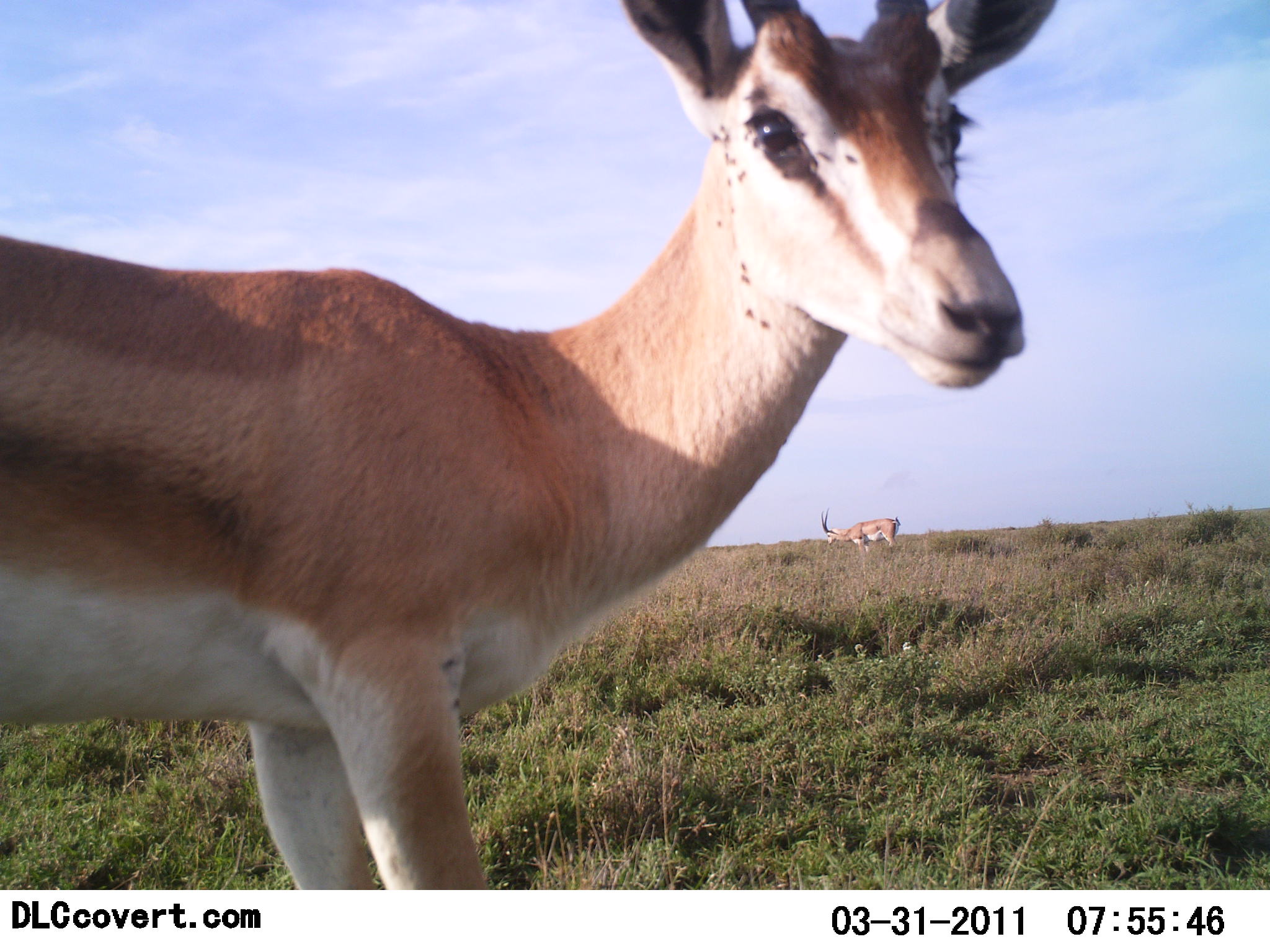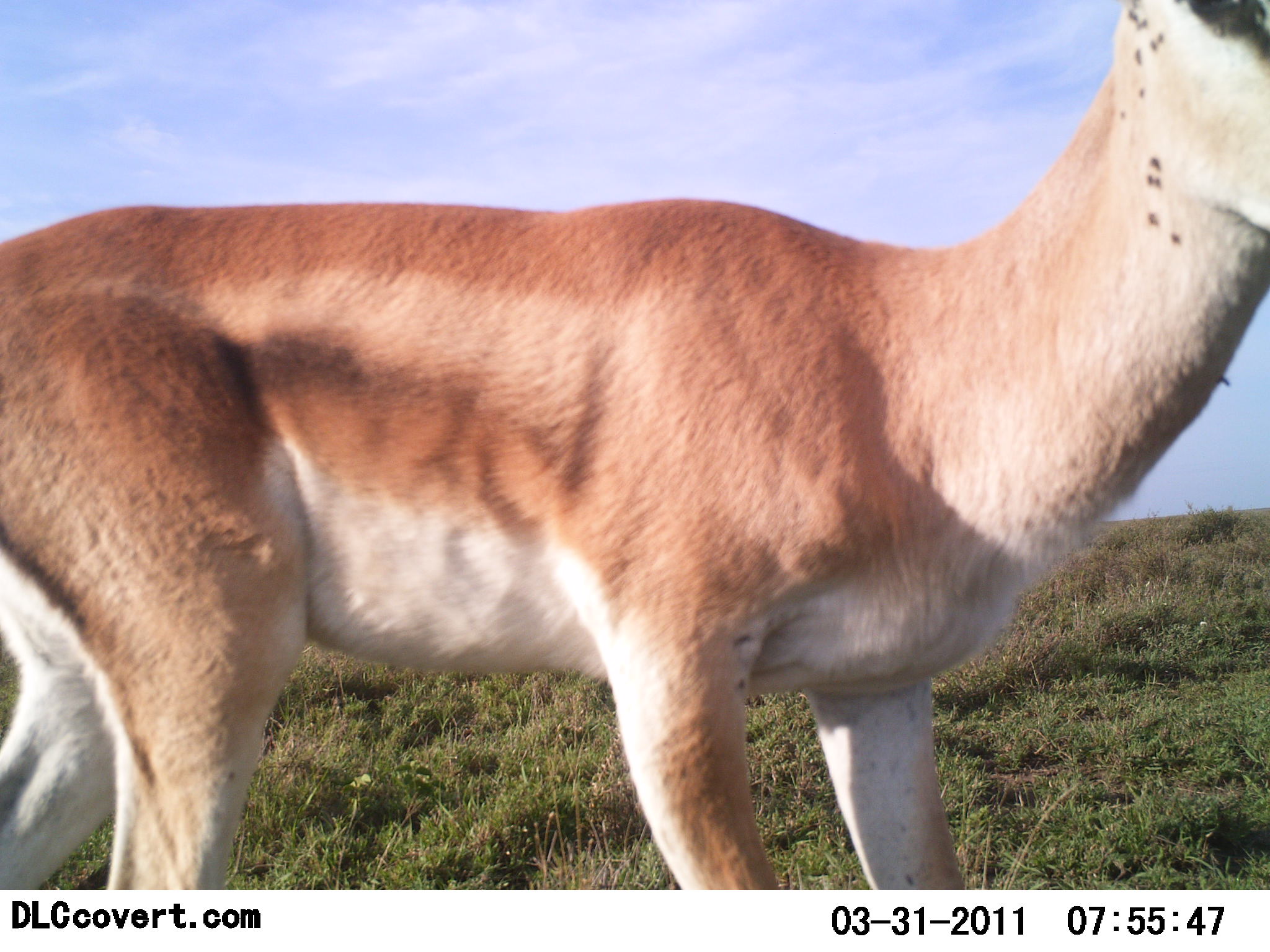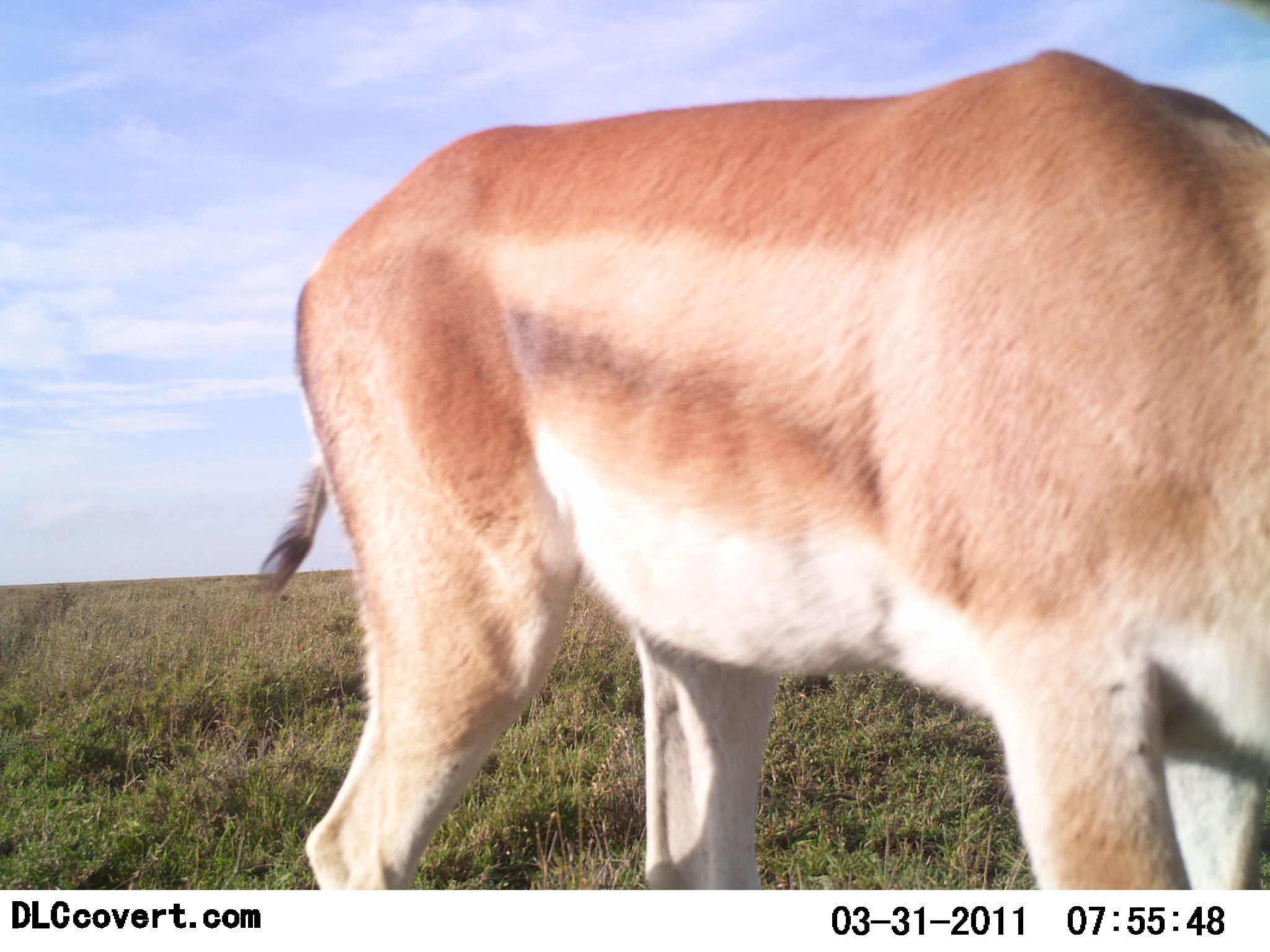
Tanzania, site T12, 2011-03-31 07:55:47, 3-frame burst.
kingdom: Animalia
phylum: Chordata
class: Mammalia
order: Artiodactyla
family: Bovidae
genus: Nanger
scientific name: Nanger granti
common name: grant's gazelle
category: gazellegrants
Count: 2.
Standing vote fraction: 83%.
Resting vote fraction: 0%.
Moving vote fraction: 58%.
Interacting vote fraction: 8%.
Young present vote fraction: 0%.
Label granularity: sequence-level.